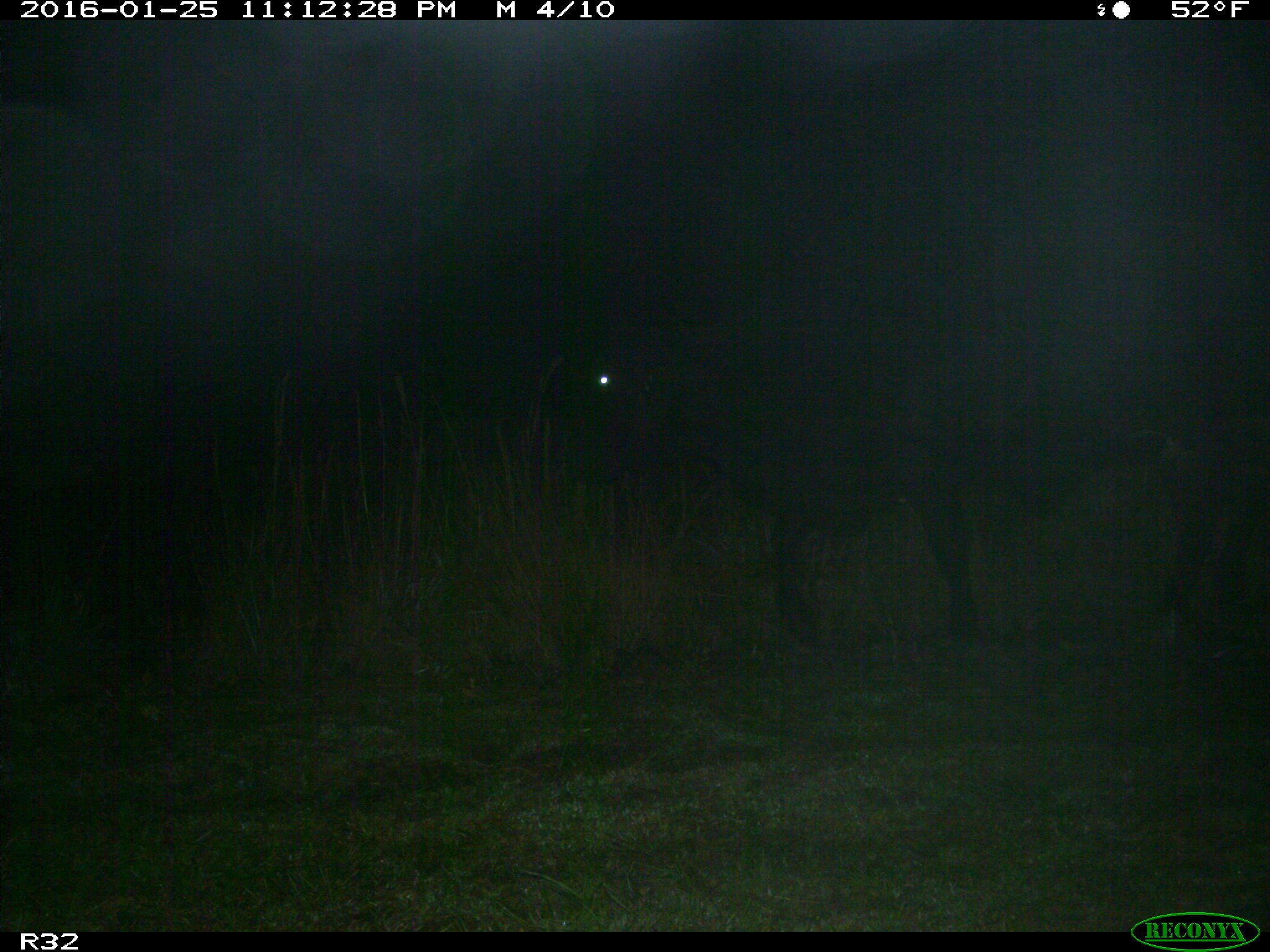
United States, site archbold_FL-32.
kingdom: Animalia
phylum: Chordata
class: Mammalia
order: Artiodactyla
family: Bovidae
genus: Bos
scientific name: Bos taurus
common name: domestic cow